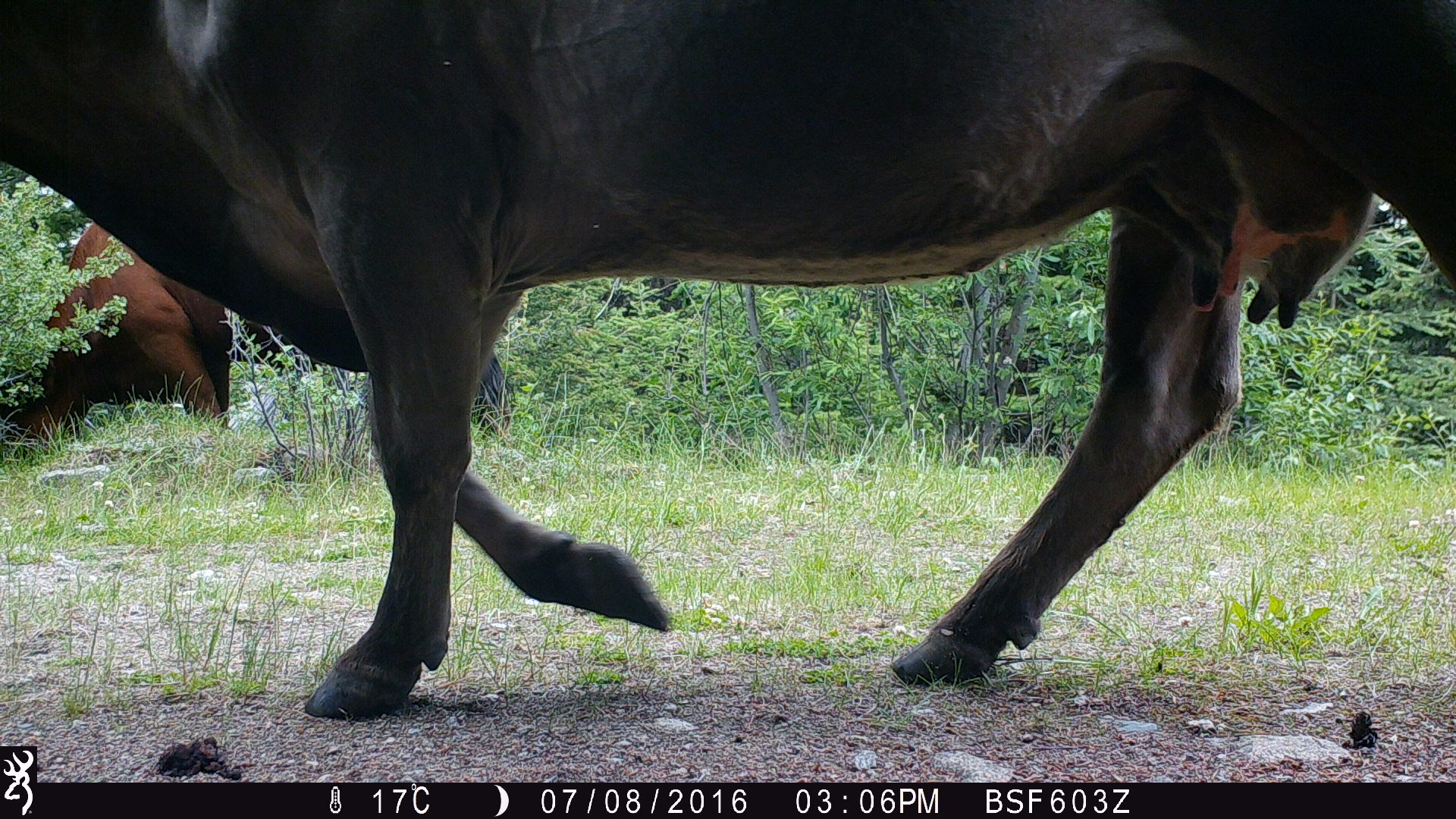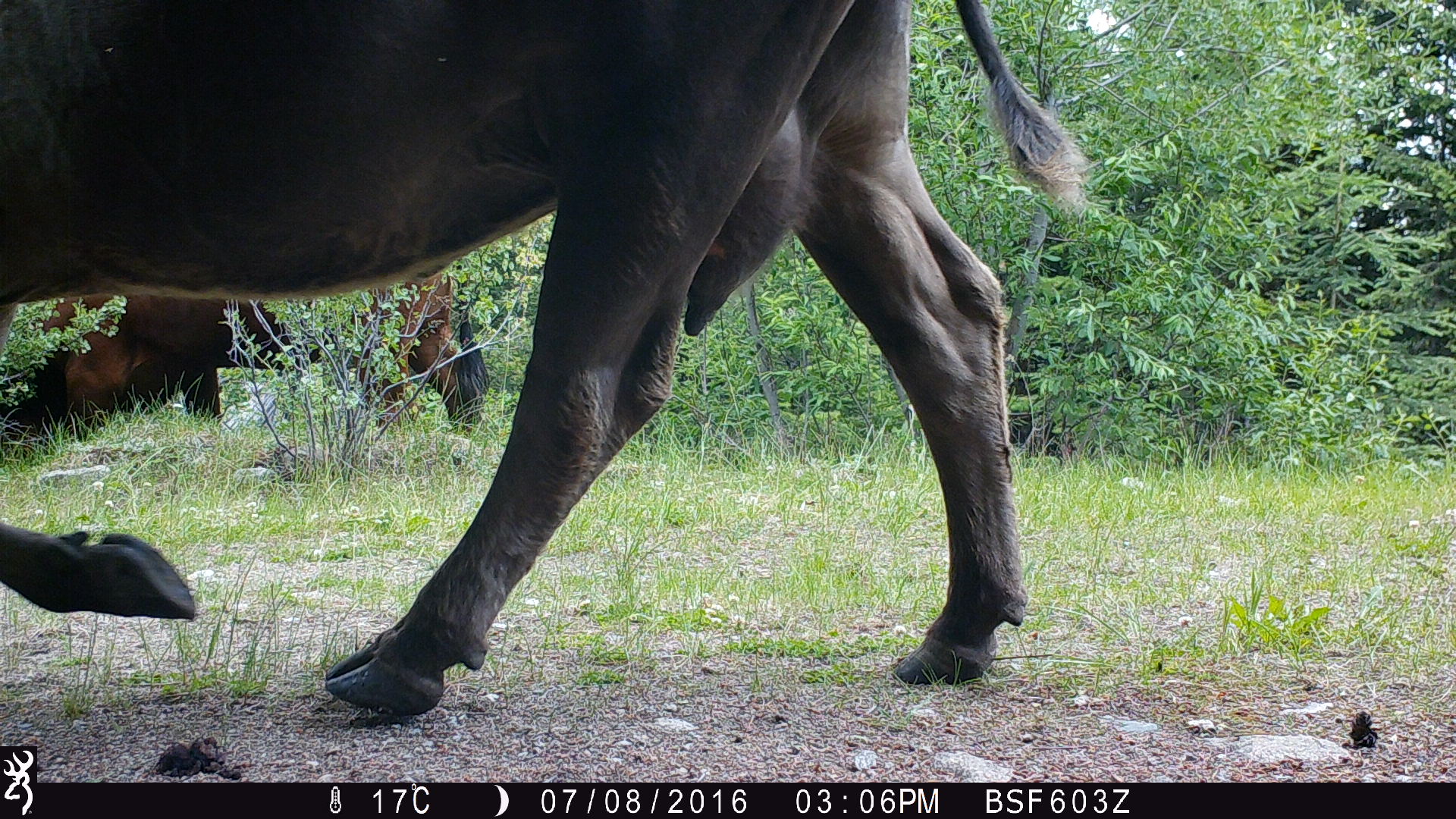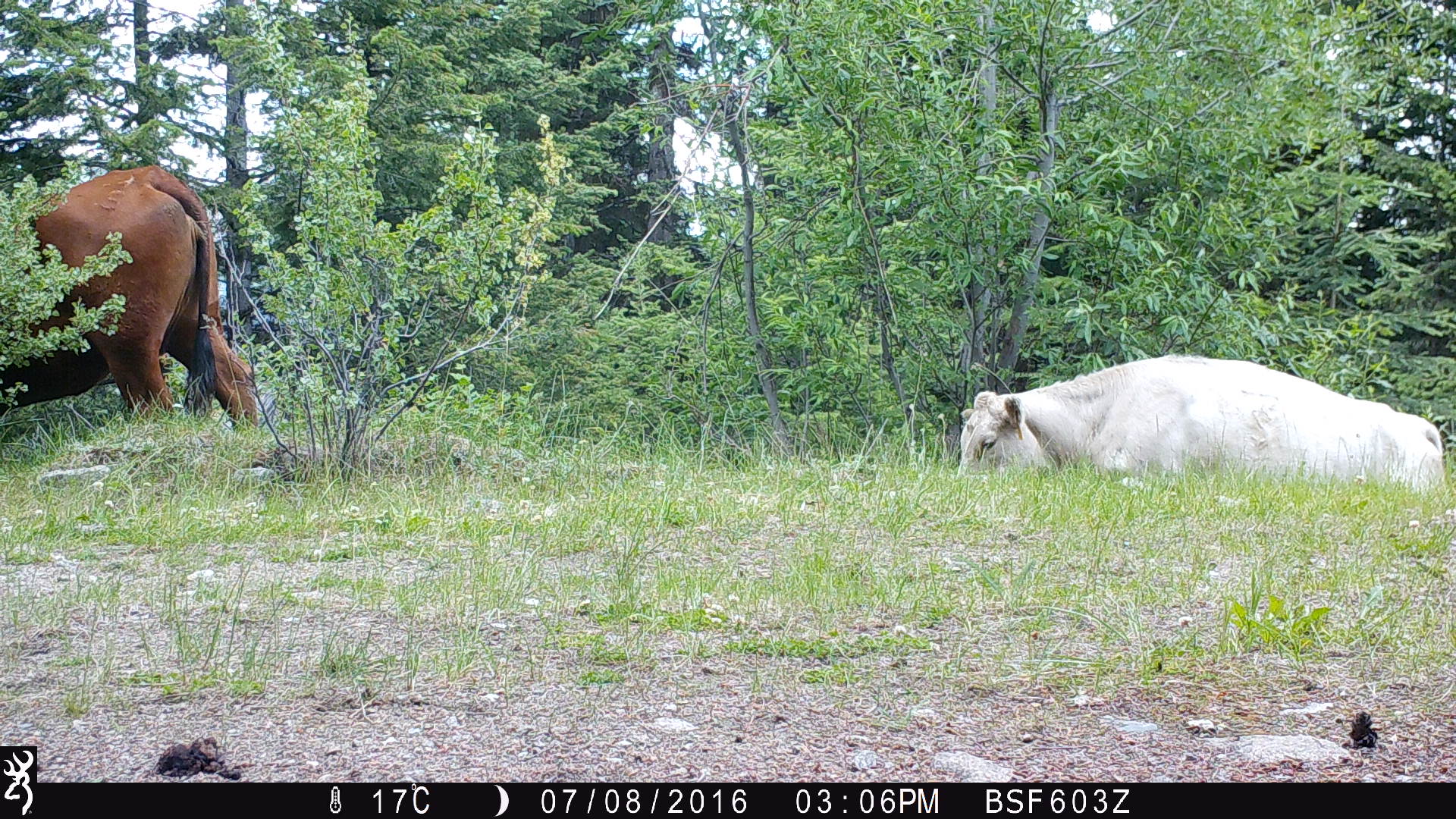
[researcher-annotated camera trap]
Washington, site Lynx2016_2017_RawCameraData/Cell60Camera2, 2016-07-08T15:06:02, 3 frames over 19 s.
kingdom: Animalia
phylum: Chordata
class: Mammalia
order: Artiodactyla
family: Bovidae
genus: Bos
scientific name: Bos taurus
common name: domestic cattle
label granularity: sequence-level